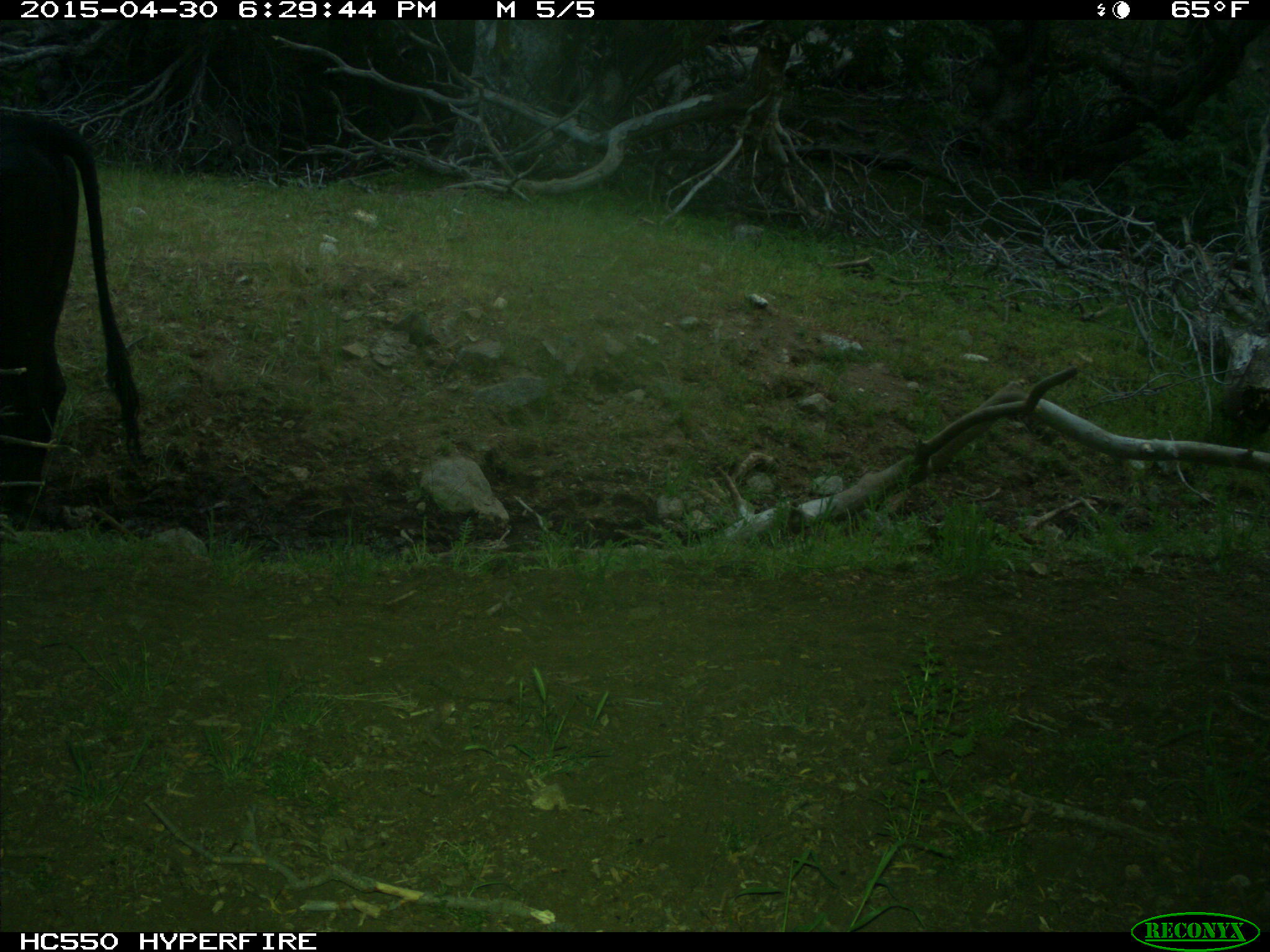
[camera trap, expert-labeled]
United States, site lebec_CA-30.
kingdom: Animalia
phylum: Chordata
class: Mammalia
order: Artiodactyla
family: Bovidae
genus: Bos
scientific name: Bos taurus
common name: domestic cow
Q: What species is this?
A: Bos taurus (domestic cow).